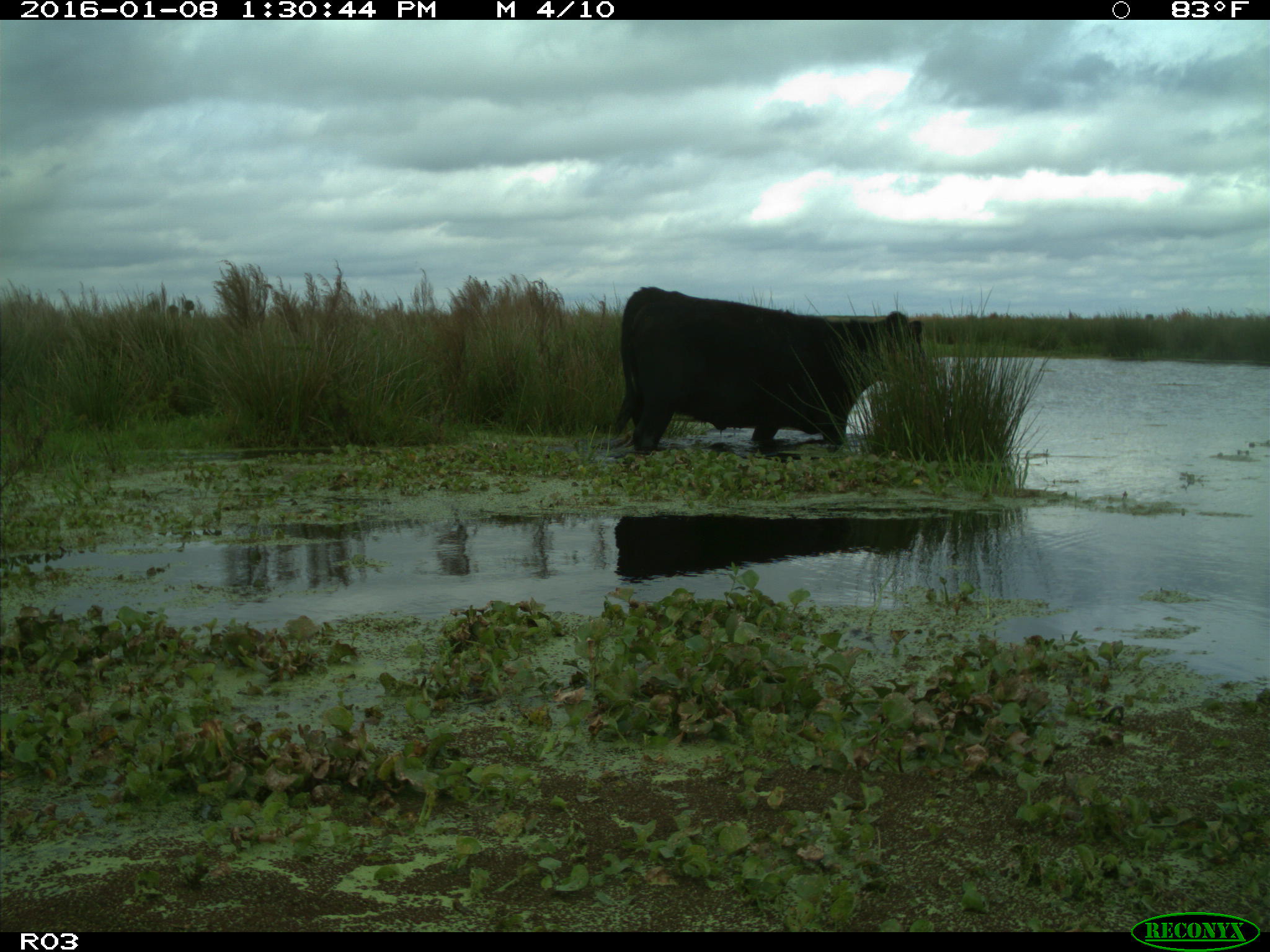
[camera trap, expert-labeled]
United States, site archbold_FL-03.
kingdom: Animalia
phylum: Chordata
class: Mammalia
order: Artiodactyla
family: Bovidae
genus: Bos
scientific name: Bos taurus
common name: domestic cow